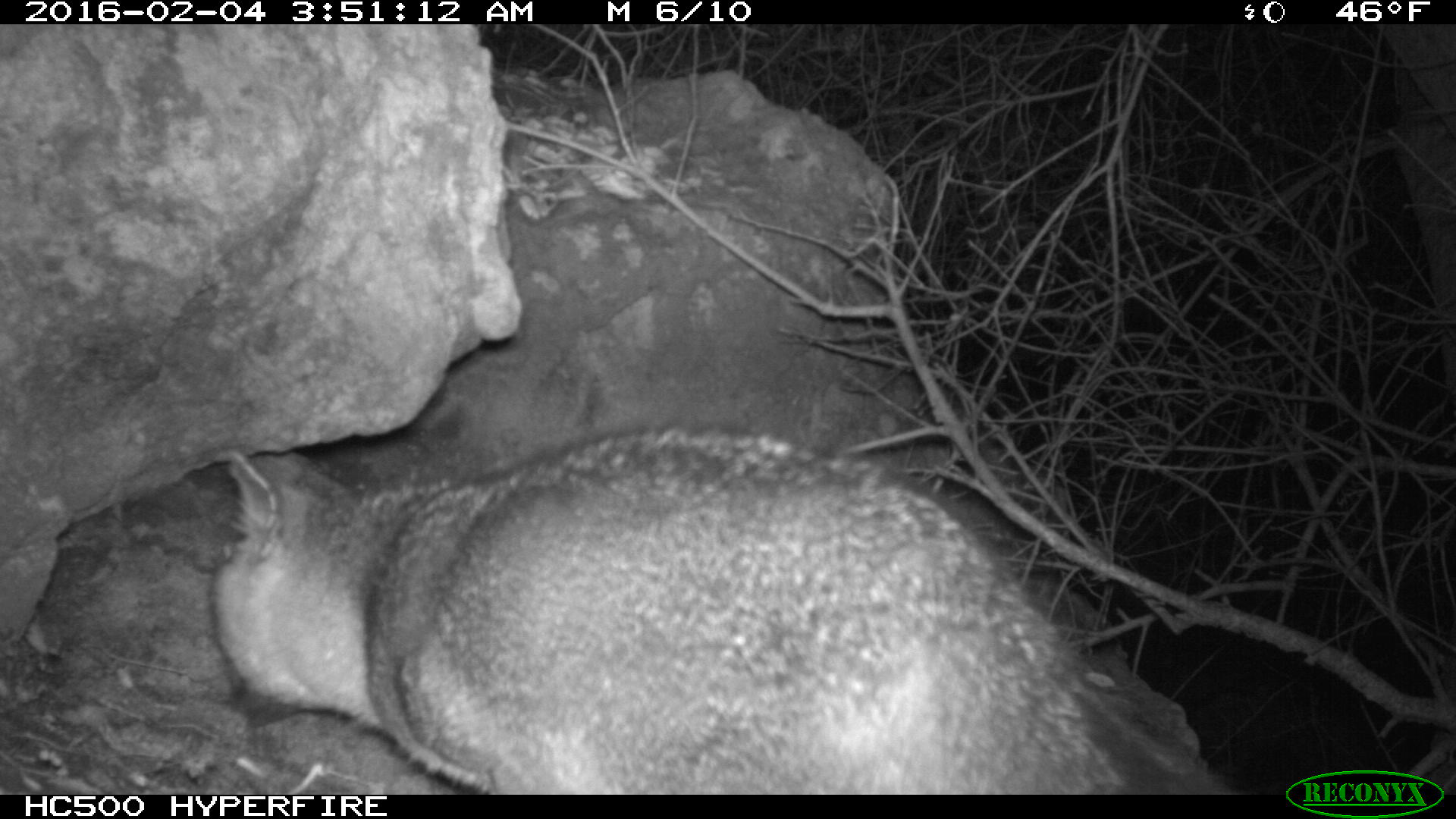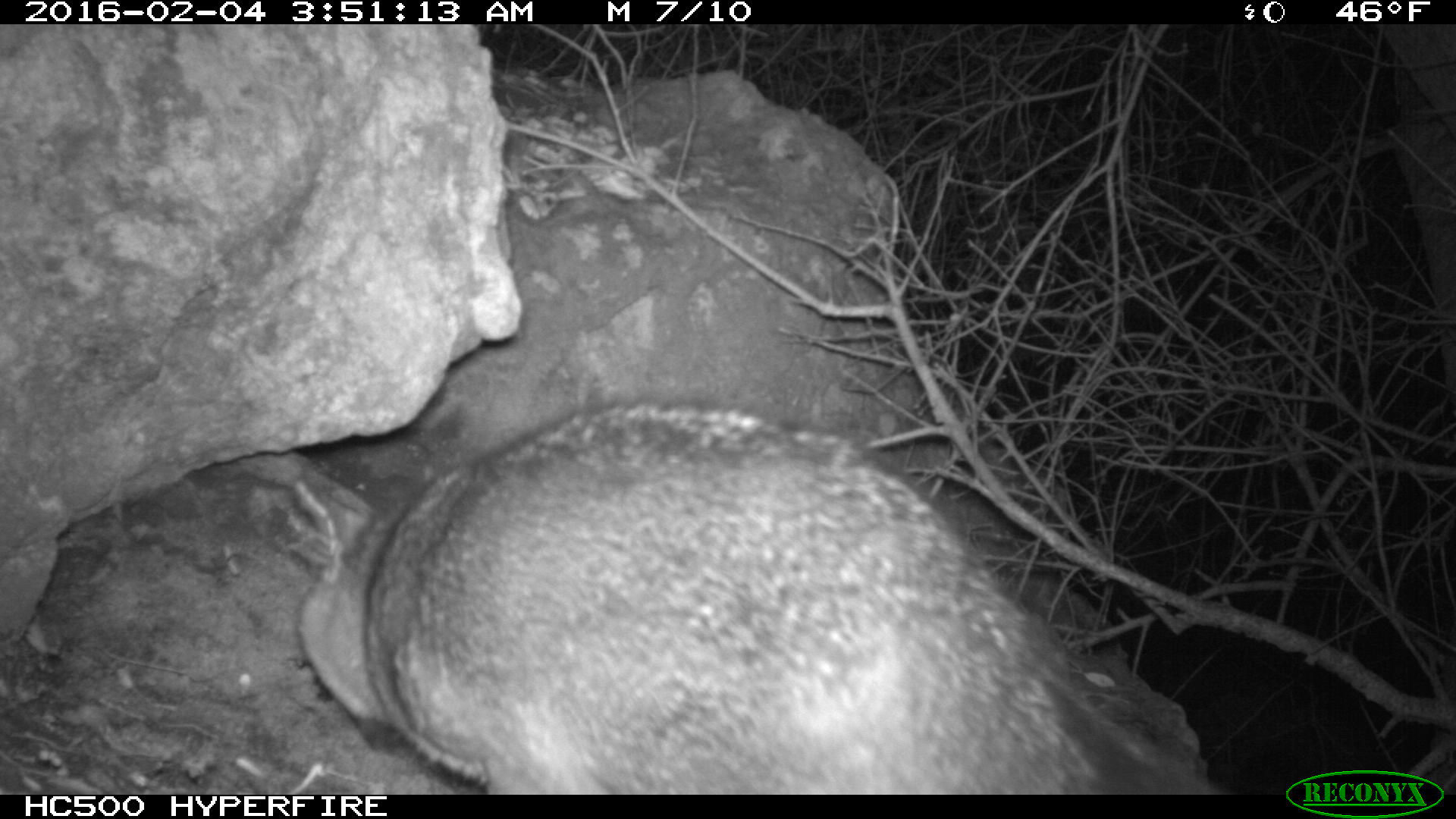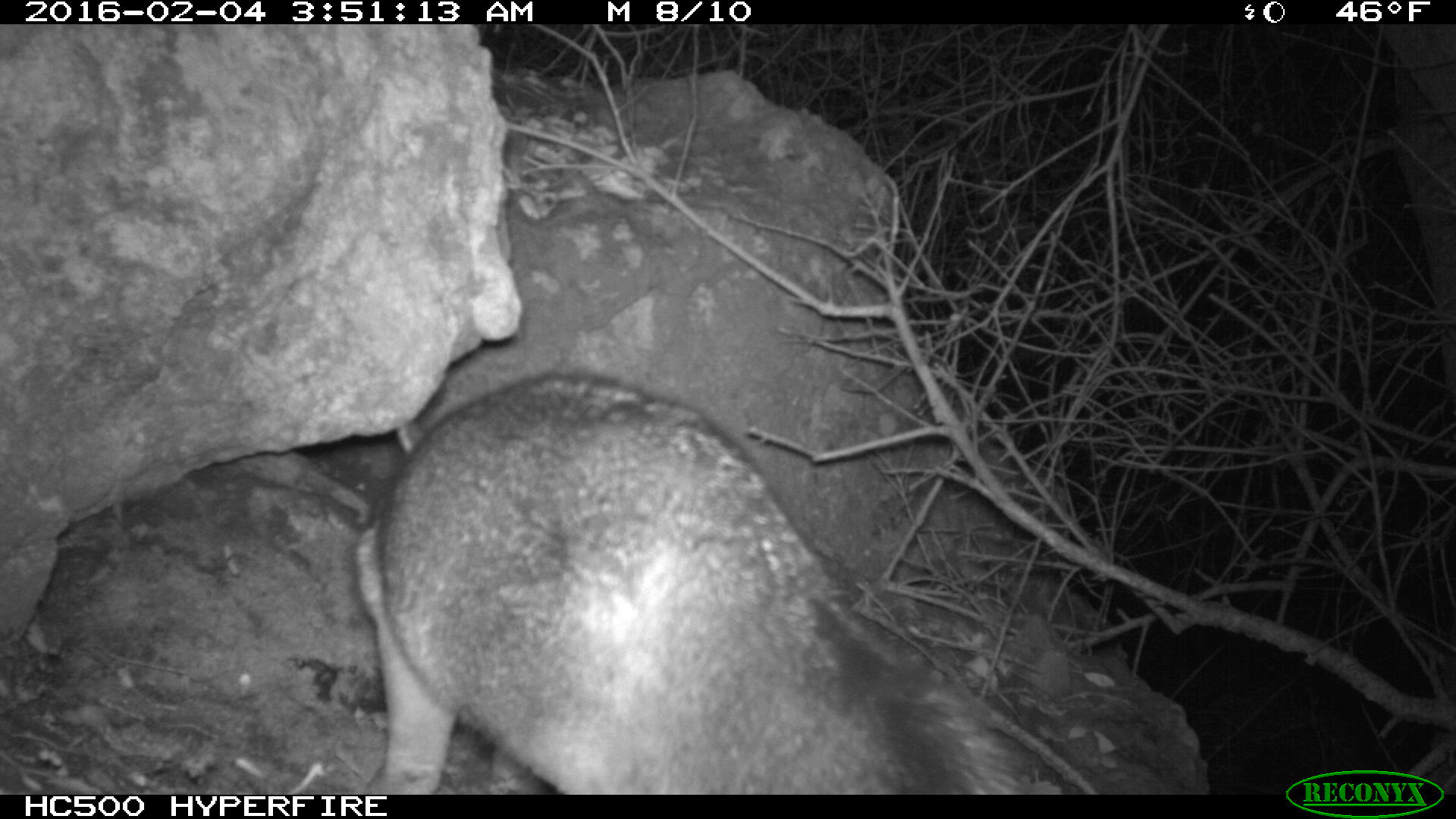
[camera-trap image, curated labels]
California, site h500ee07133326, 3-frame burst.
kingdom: Animalia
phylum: Chordata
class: Mammalia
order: Carnivora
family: Canidae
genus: Urocyon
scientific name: Urocyon littoralis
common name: island fox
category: fox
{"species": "fox (island fox) (Urocyon littoralis)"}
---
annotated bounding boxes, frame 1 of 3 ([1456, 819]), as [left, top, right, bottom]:
fox: [202, 426, 1245, 793]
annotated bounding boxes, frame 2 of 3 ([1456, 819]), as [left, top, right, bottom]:
fox: [294, 394, 1219, 794]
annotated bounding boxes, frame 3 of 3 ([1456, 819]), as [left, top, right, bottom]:
fox: [355, 370, 1061, 793]